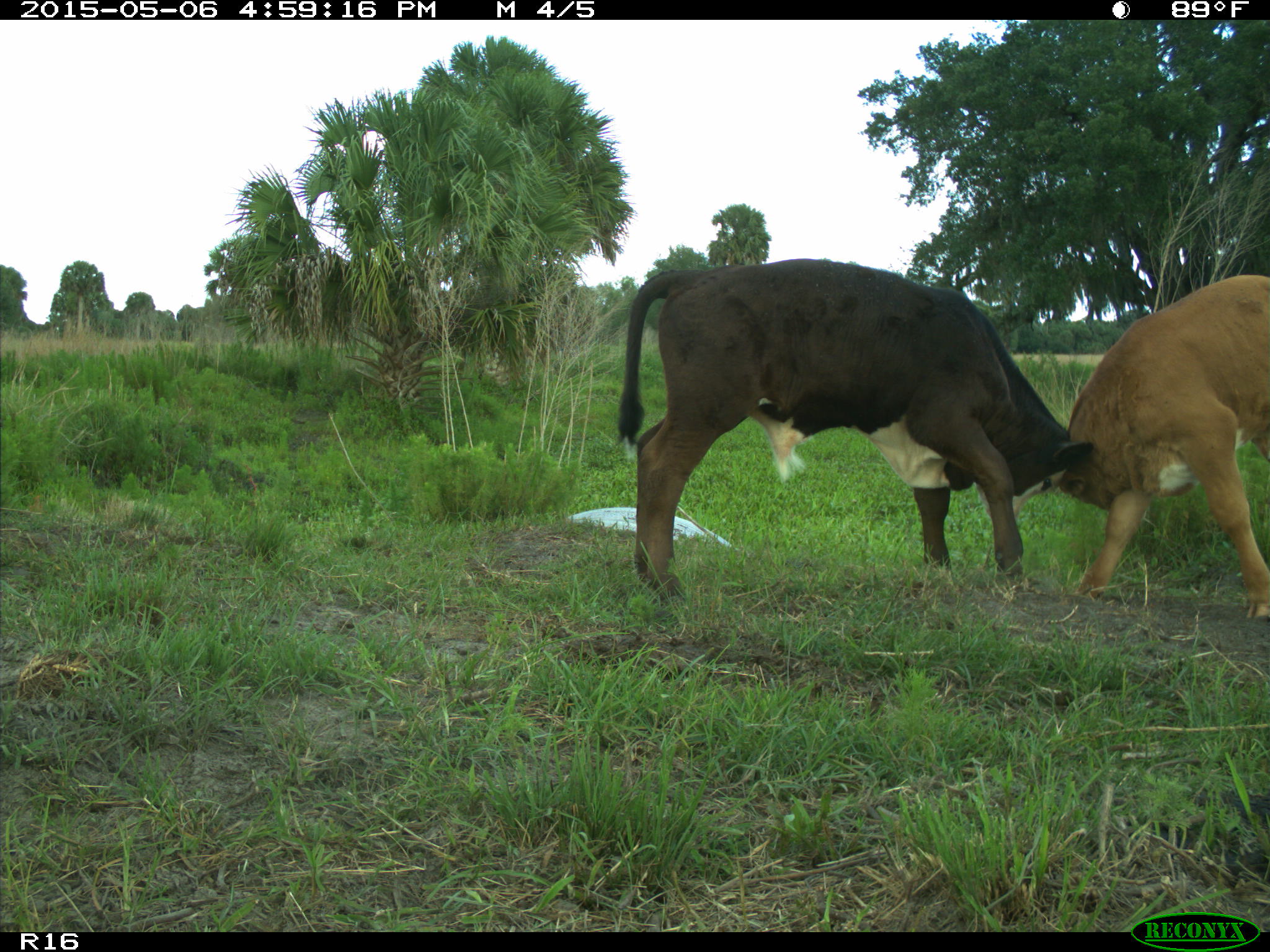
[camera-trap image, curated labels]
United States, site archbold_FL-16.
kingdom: Animalia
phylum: Chordata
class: Mammalia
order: Artiodactyla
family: Bovidae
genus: Bos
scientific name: Bos taurus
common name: domestic cow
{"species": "Bos taurus (domestic cow)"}